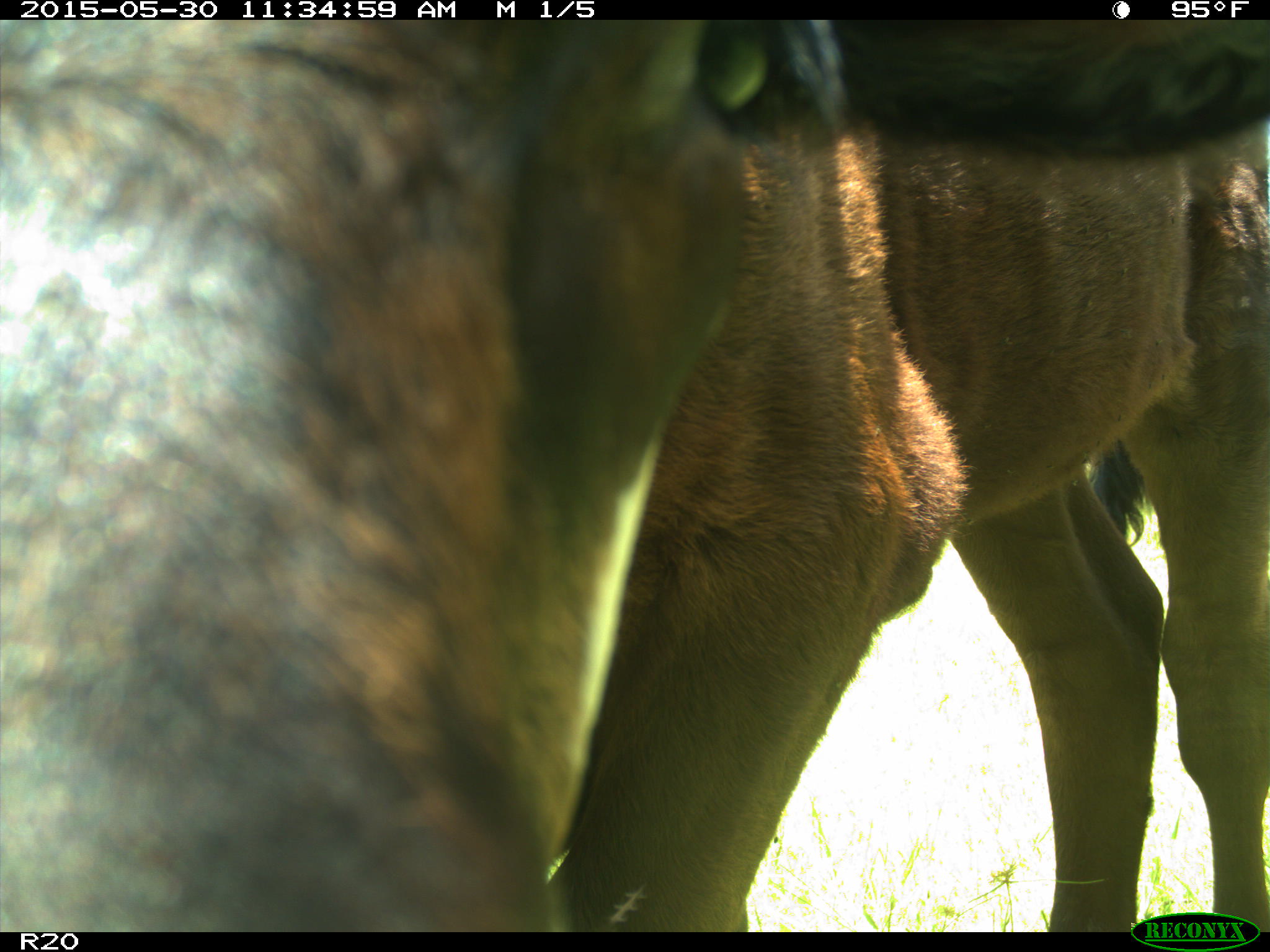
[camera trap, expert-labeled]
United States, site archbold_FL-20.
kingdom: Animalia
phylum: Chordata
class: Mammalia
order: Artiodactyla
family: Bovidae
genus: Bos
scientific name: Bos taurus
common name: domestic cow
Bos taurus (domestic cow).